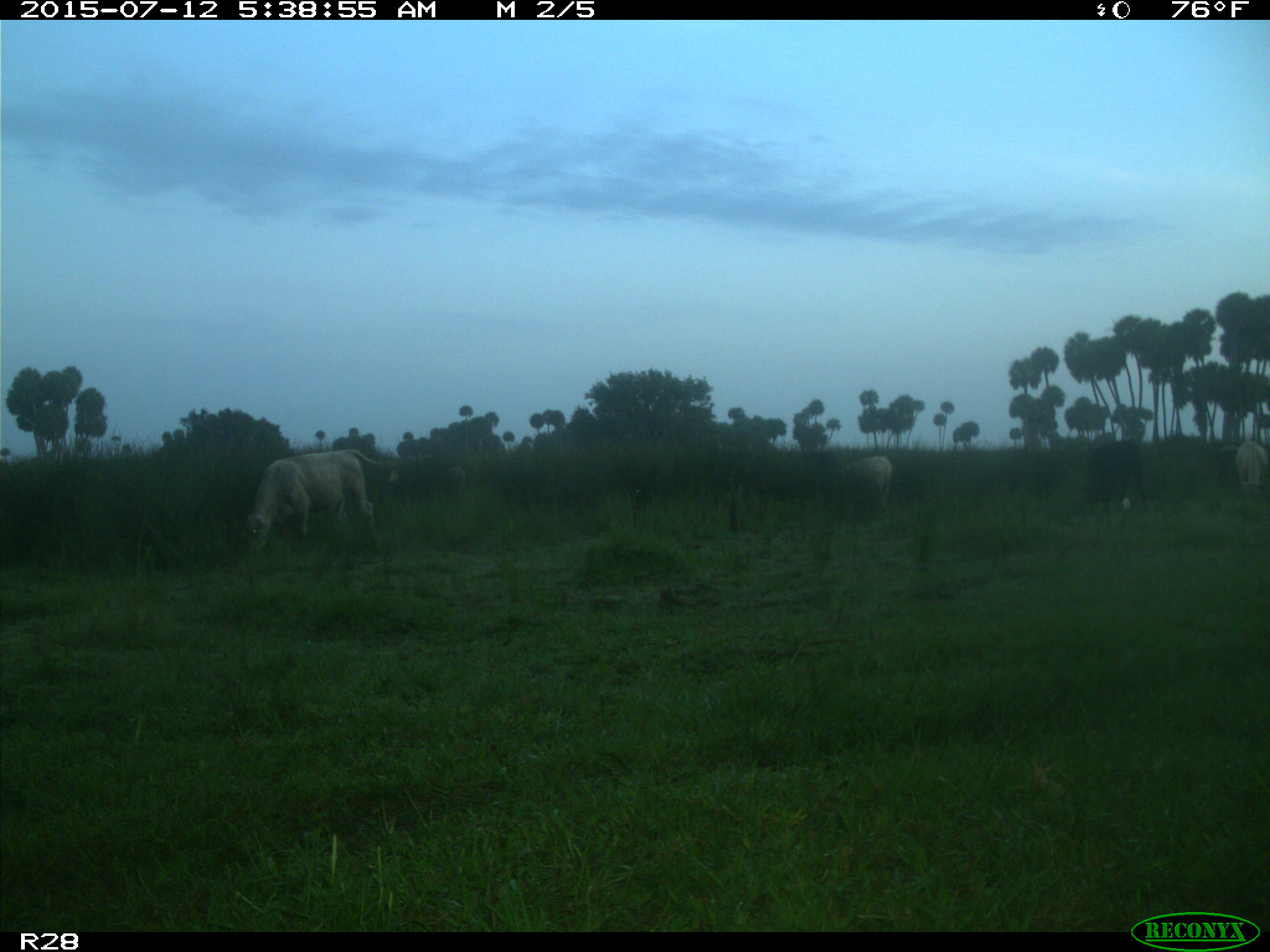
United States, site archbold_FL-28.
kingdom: Animalia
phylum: Chordata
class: Mammalia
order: Artiodactyla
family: Bovidae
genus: Bos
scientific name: Bos taurus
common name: domestic cow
Bos taurus (domestic cow).